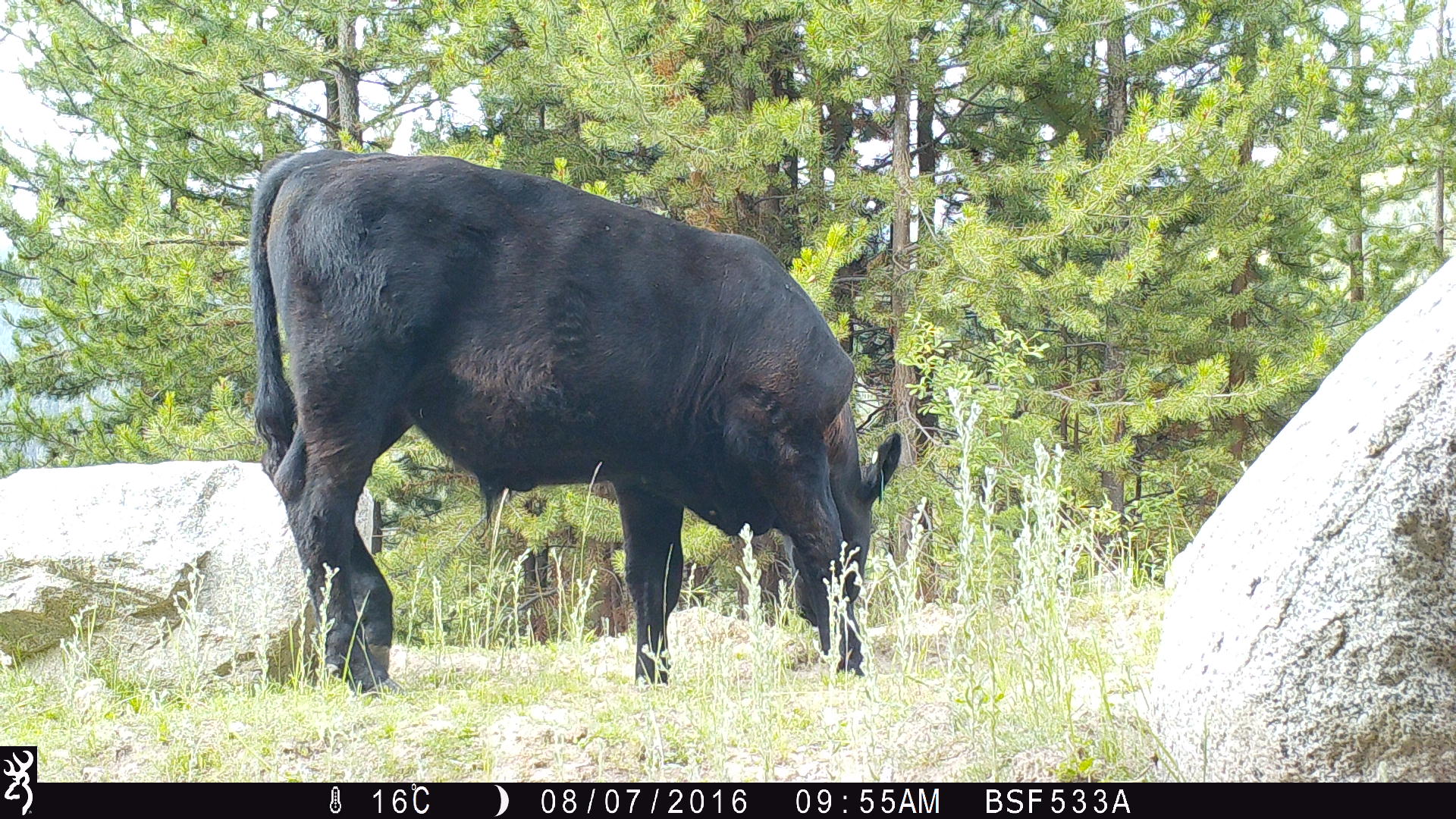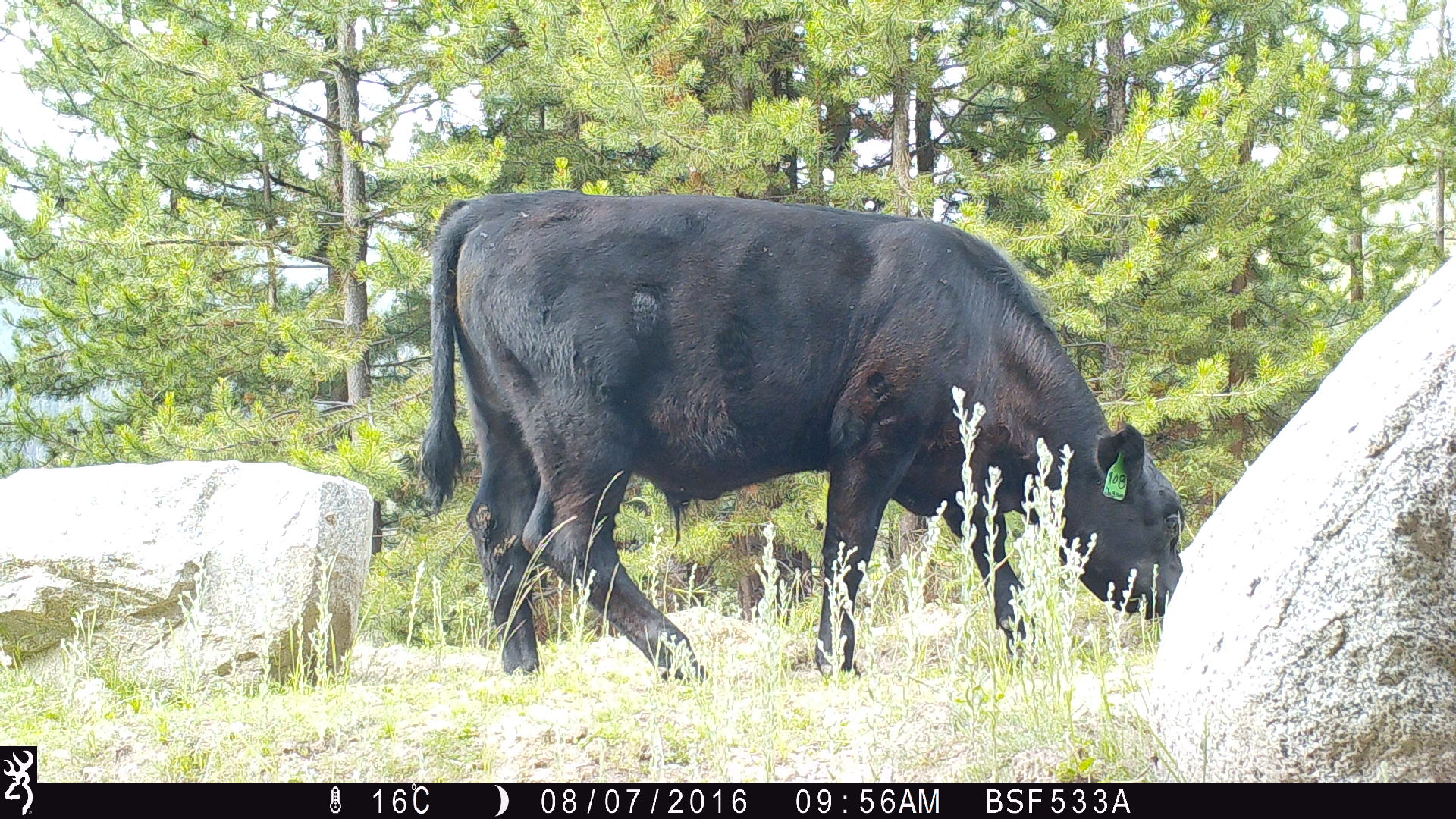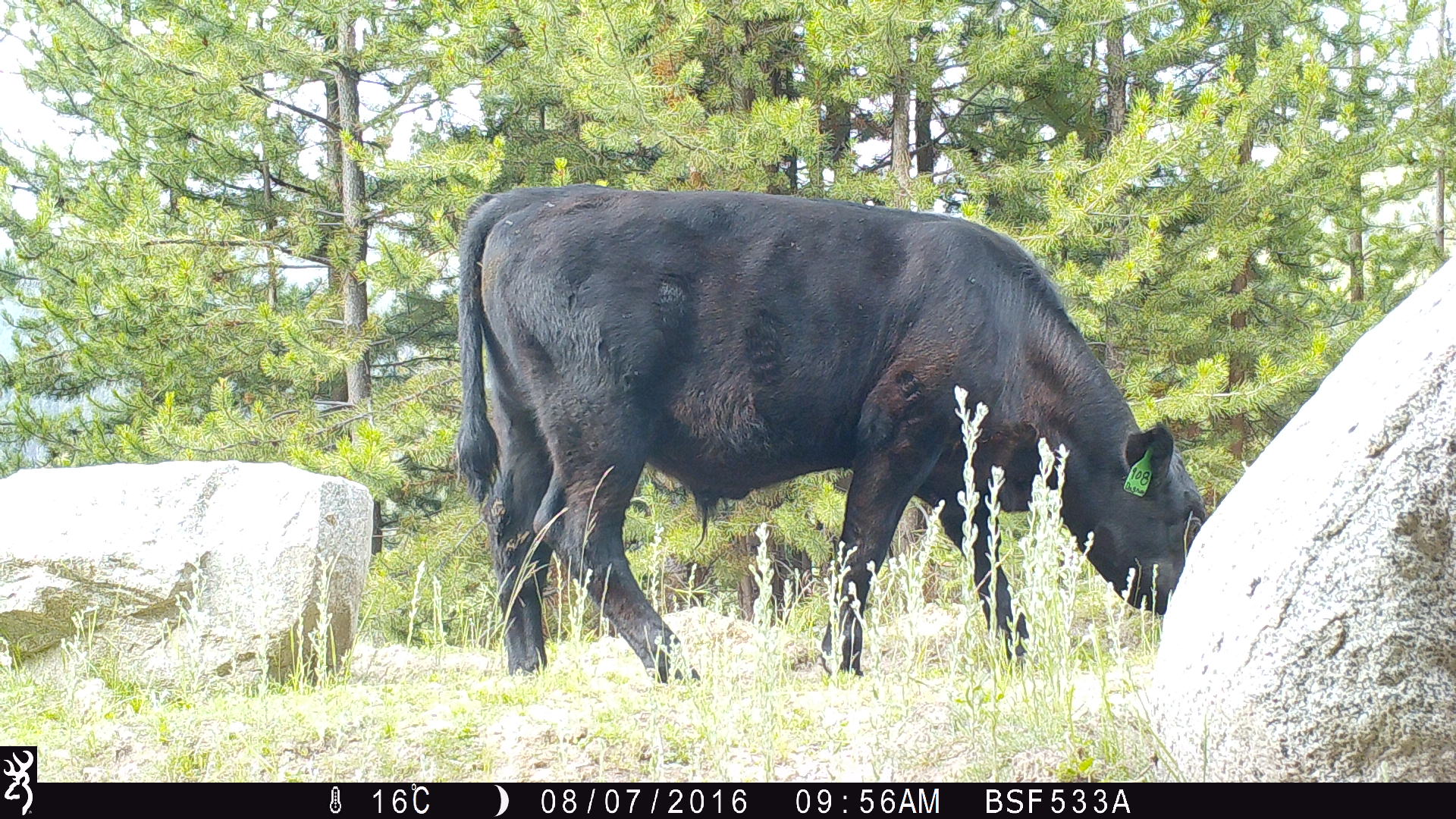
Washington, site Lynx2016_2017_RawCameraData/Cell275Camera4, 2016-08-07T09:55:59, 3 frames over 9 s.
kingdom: Animalia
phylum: Chordata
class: Mammalia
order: Artiodactyla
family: Bovidae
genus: Bos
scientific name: Bos taurus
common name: domestic cattle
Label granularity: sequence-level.